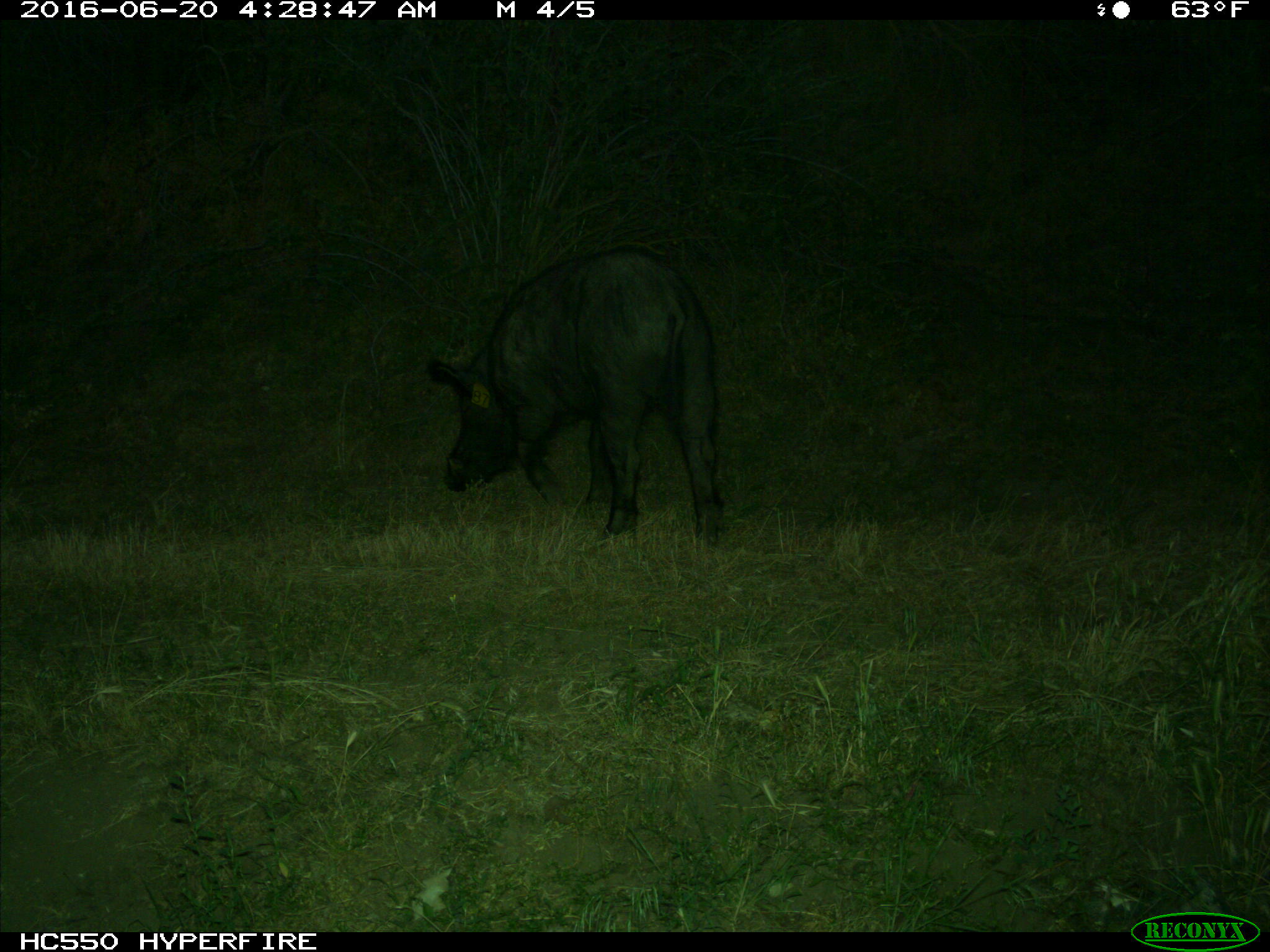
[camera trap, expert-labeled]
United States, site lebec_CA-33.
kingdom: Animalia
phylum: Chordata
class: Mammalia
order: Artiodactyla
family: Suidae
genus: Sus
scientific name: Sus scrofa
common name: wild boar